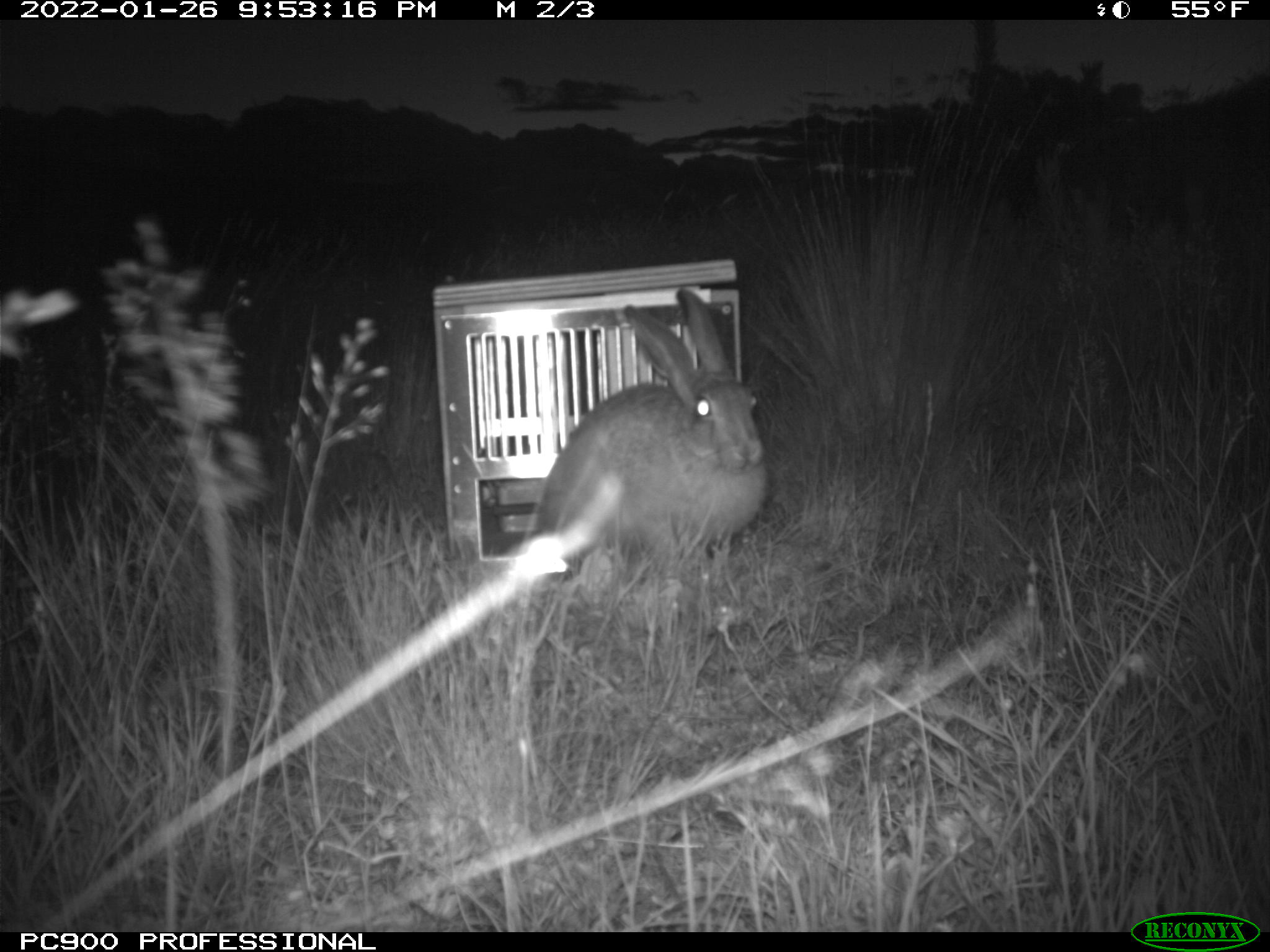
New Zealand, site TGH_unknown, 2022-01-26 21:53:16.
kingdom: Animalia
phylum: Chordata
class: Mammalia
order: Lagomorpha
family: Leporidae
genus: Lepus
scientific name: Lepus europaeus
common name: brown hare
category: hare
Hare (brown hare) (Lepus europaeus).